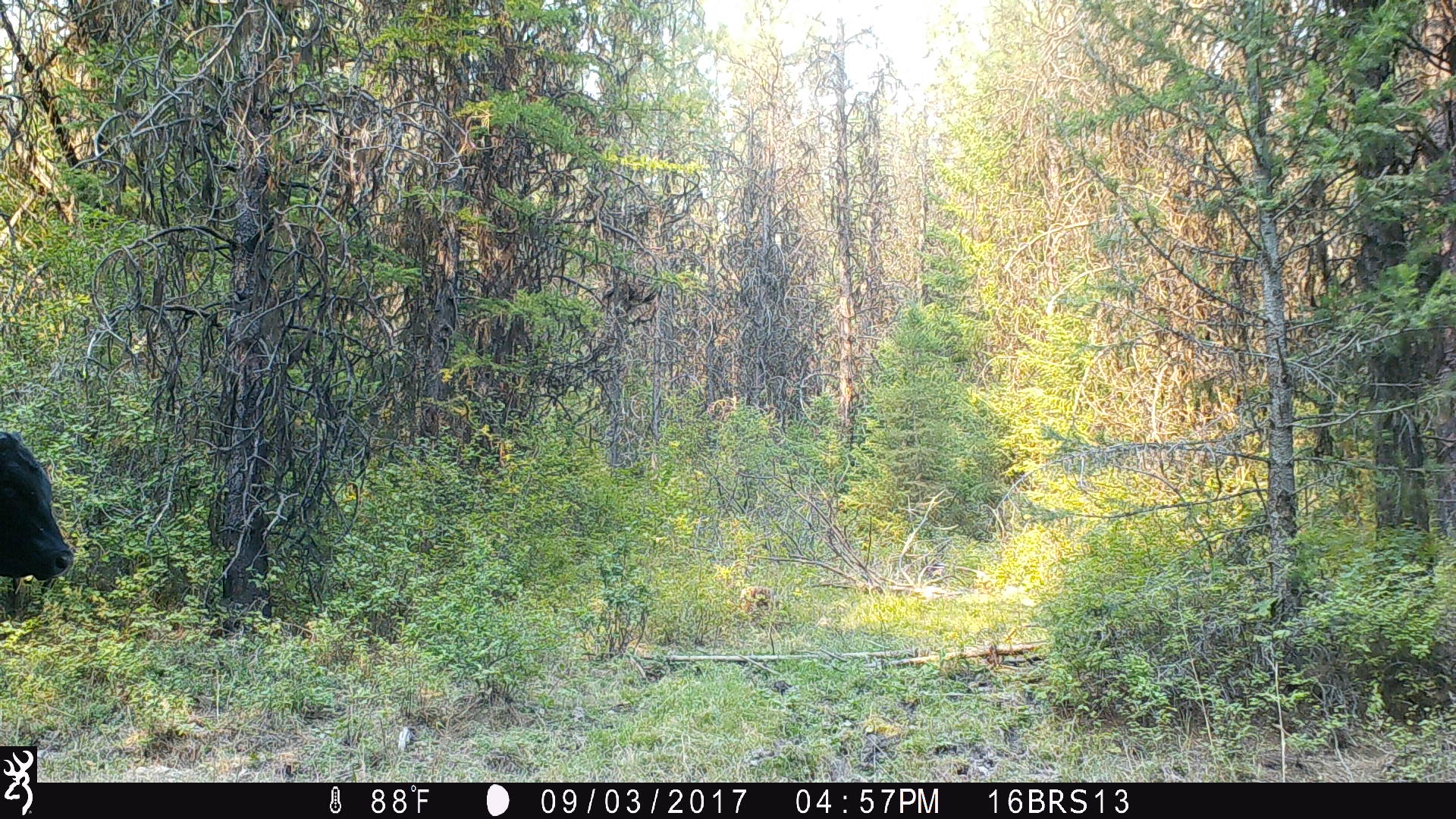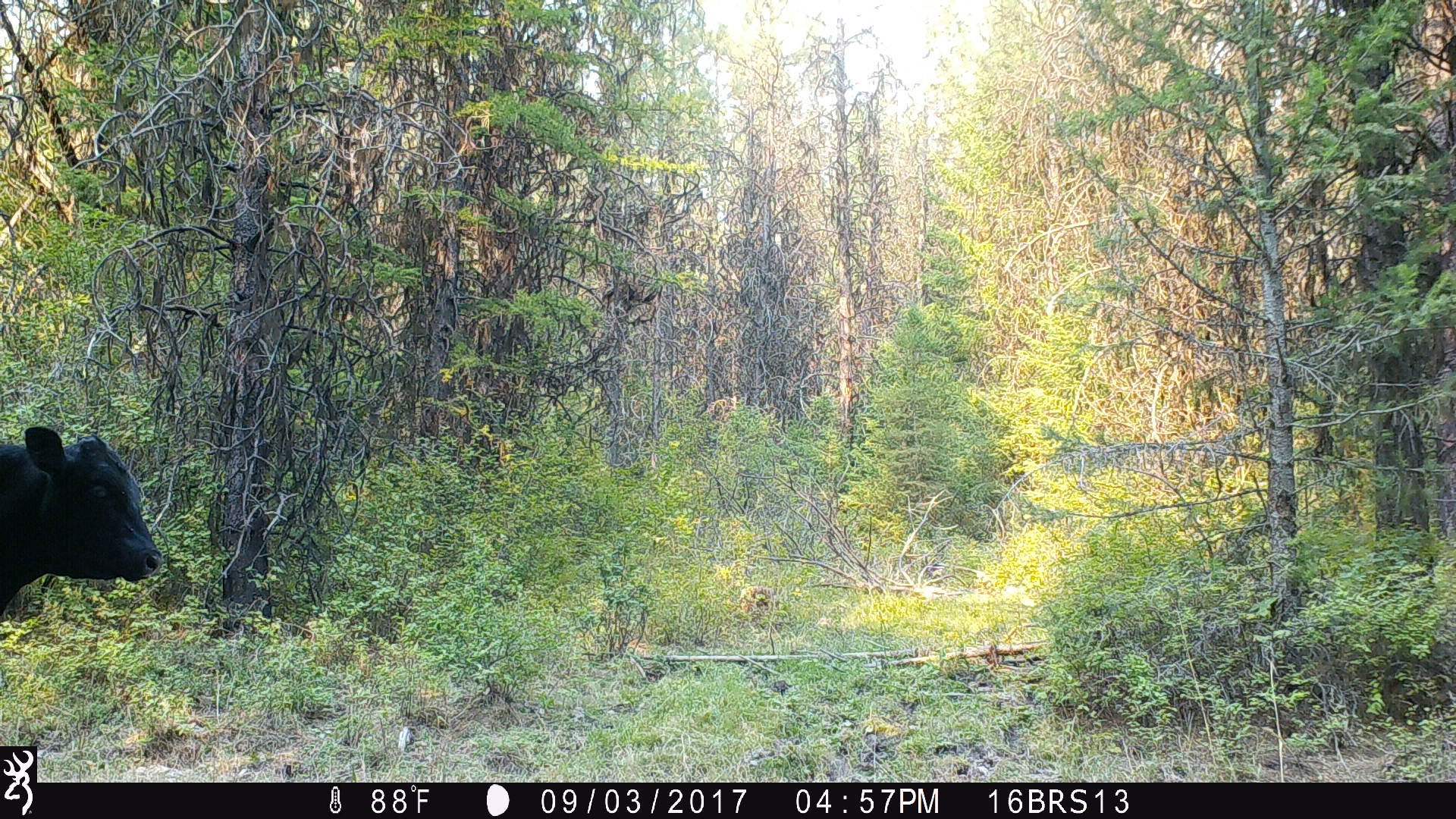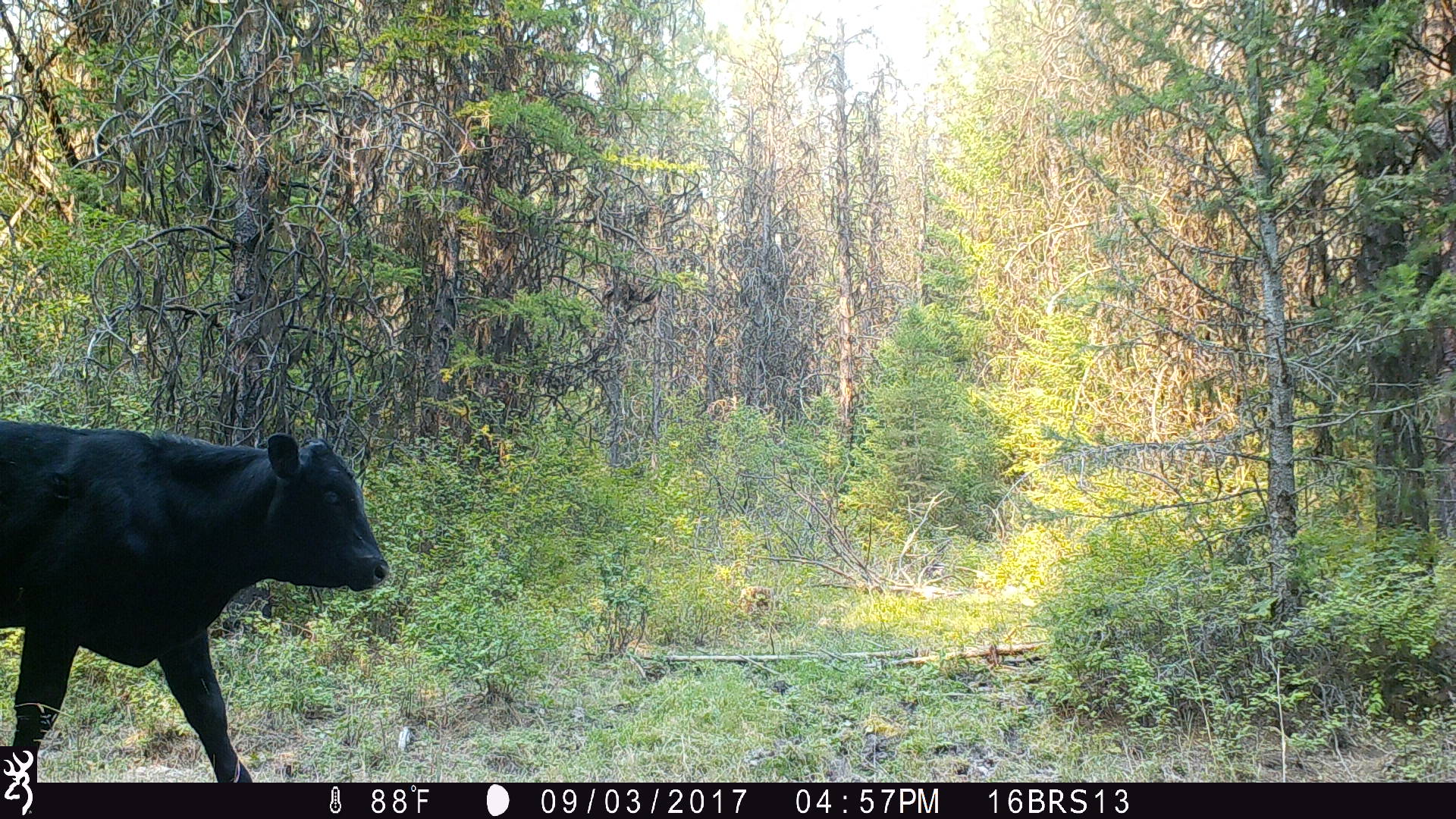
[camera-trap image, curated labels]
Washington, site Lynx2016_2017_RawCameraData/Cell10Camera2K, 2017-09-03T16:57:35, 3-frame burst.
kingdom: Animalia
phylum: Chordata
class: Mammalia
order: Artiodactyla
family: Bovidae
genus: Bos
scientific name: Bos taurus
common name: domestic cattle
Domestic cattle (Bos taurus). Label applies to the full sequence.